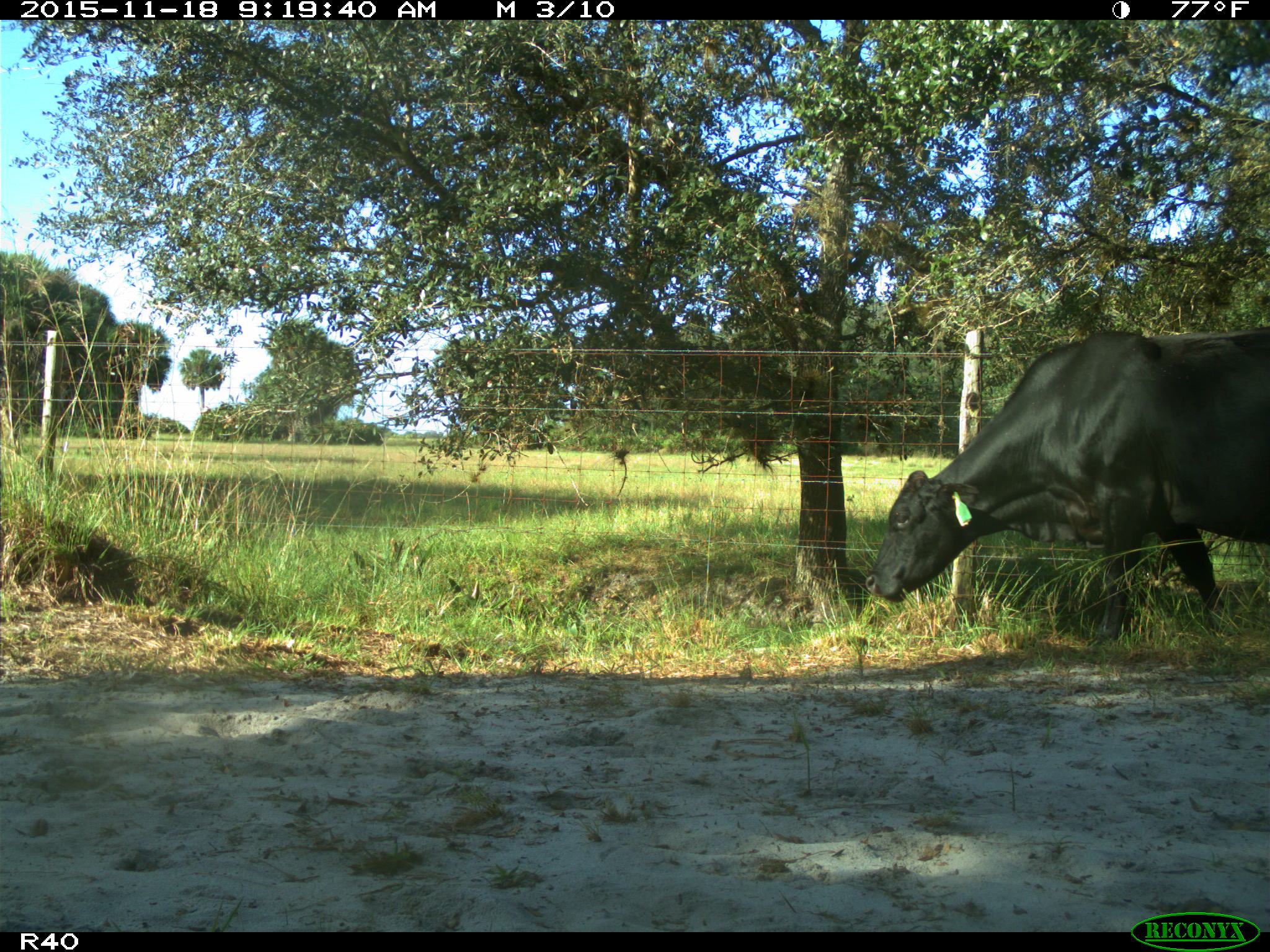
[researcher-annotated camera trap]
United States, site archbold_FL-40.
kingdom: Animalia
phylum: Chordata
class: Mammalia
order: Artiodactyla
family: Bovidae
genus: Bos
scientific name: Bos taurus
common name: domestic cow